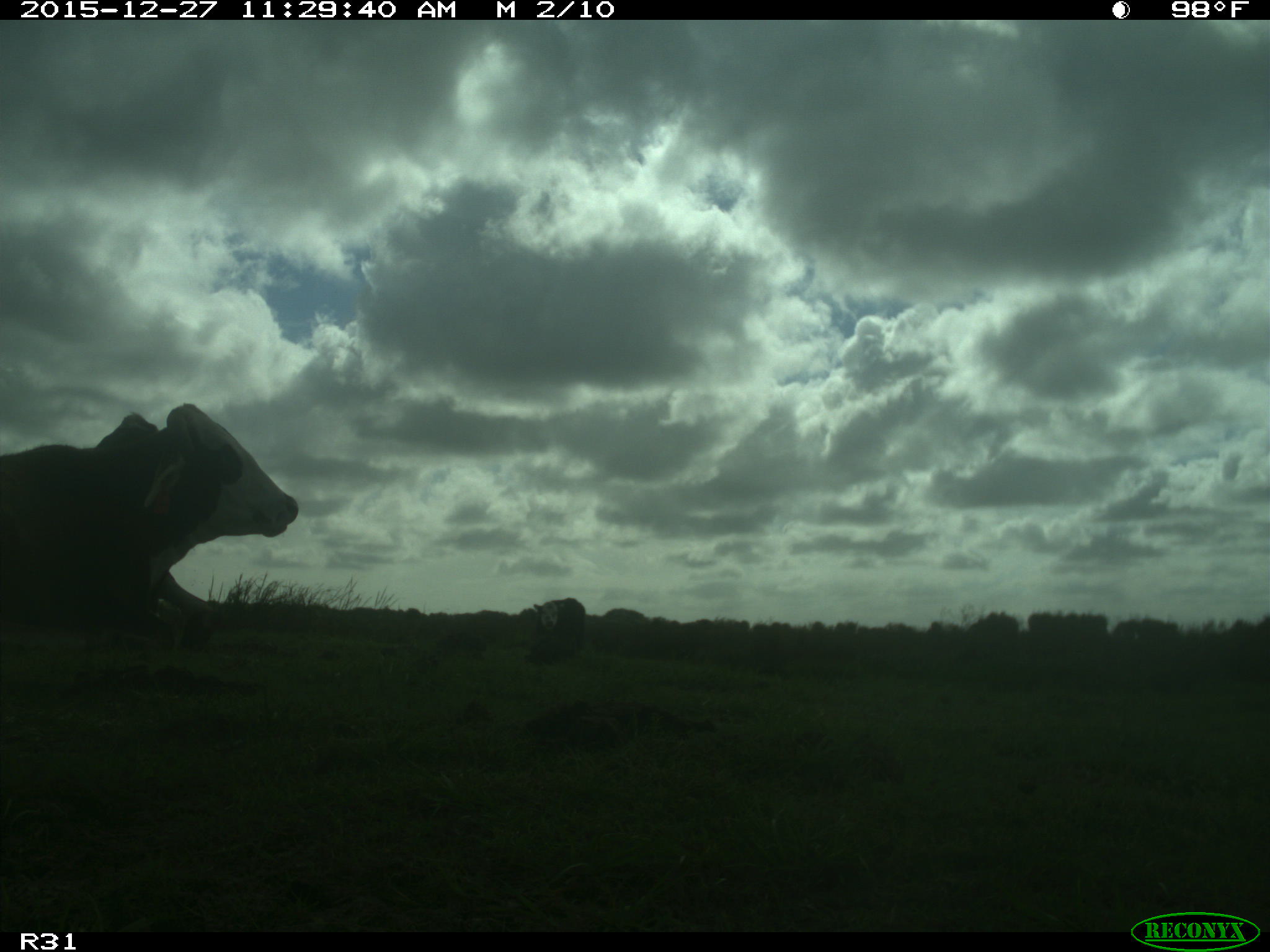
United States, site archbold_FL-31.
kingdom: Animalia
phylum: Chordata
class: Mammalia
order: Artiodactyla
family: Bovidae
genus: Bos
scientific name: Bos taurus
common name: domestic cow